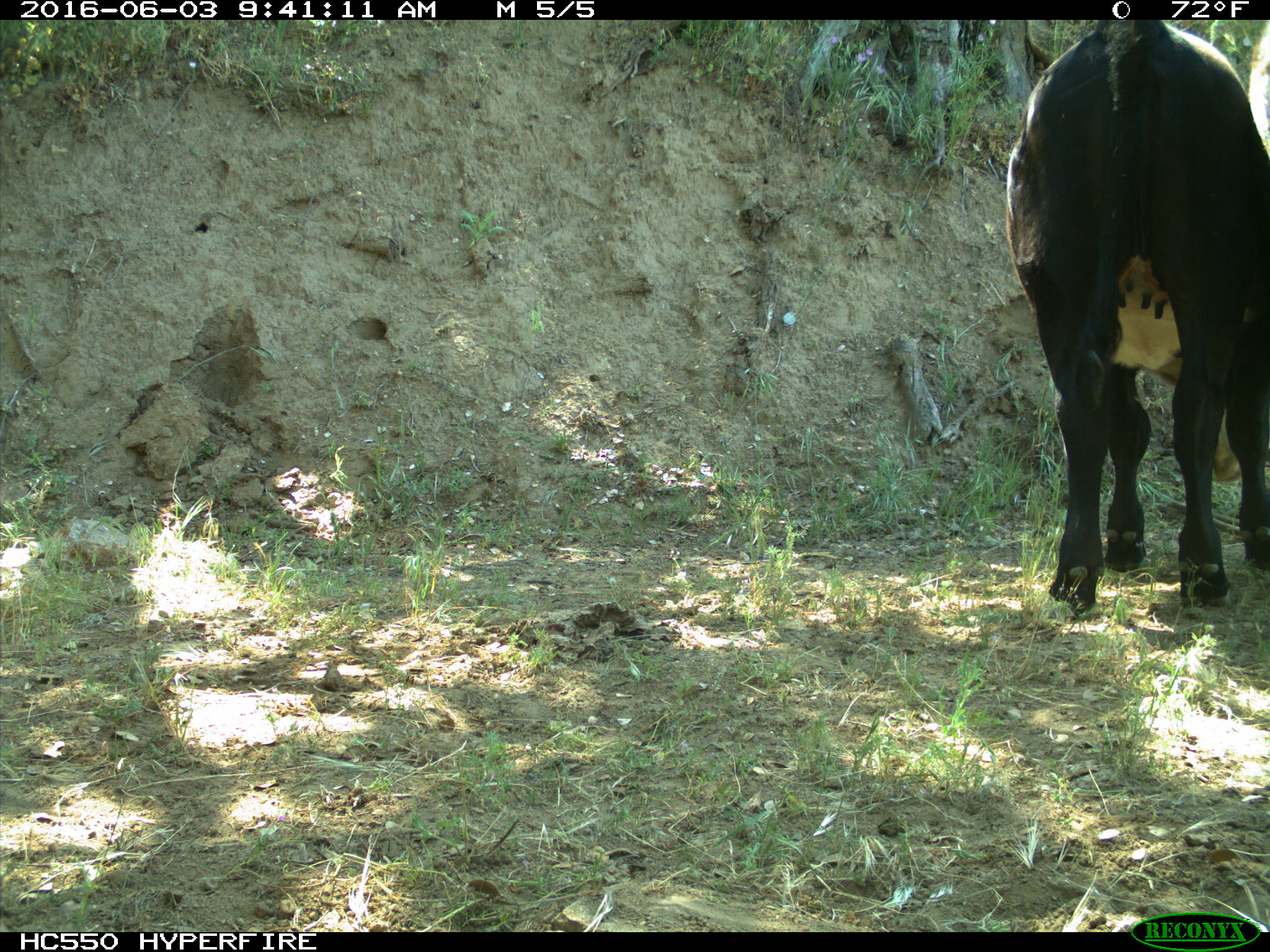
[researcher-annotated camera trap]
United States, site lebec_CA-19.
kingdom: Animalia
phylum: Chordata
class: Mammalia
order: Artiodactyla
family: Bovidae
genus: Bos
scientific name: Bos taurus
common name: domestic cow